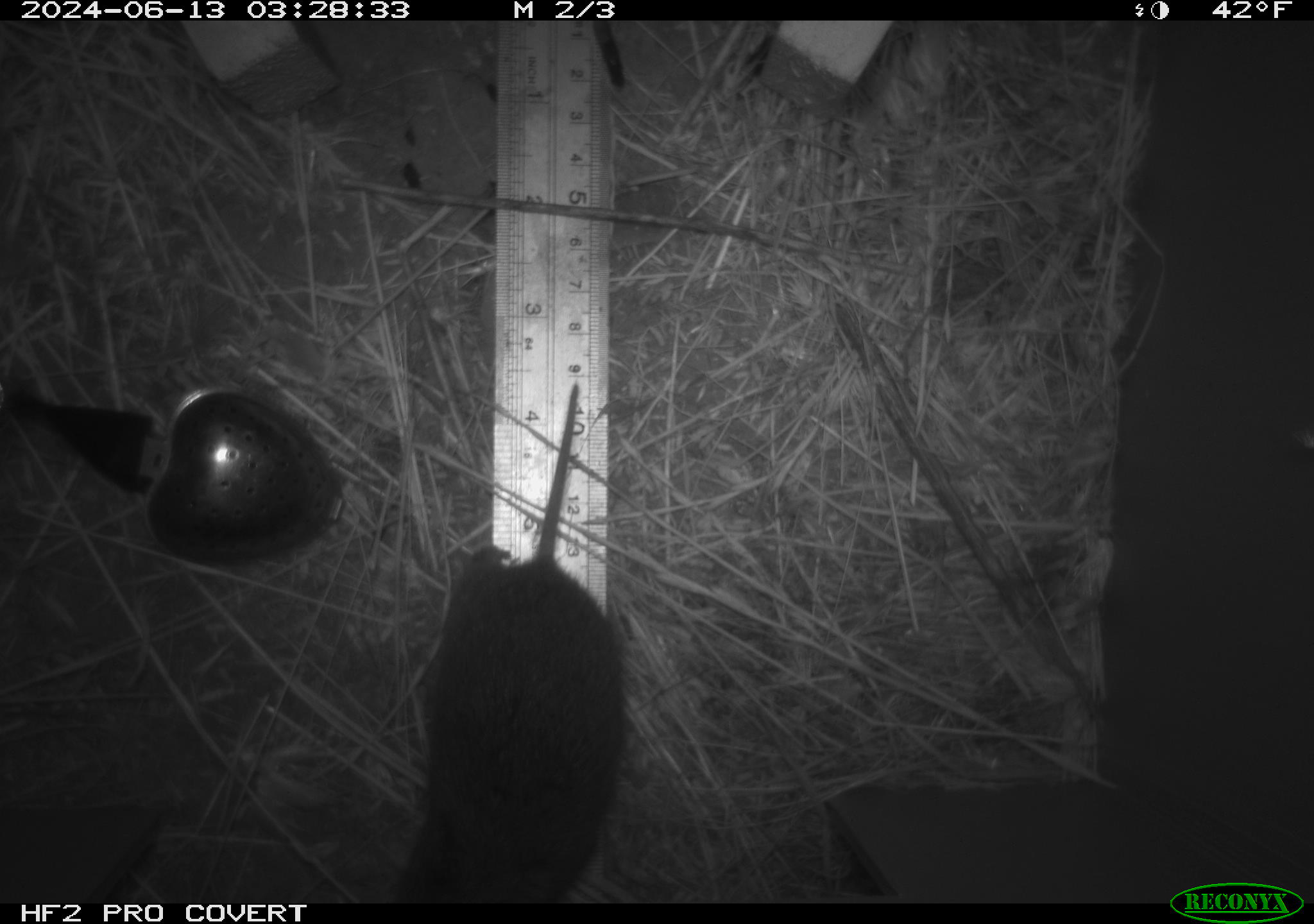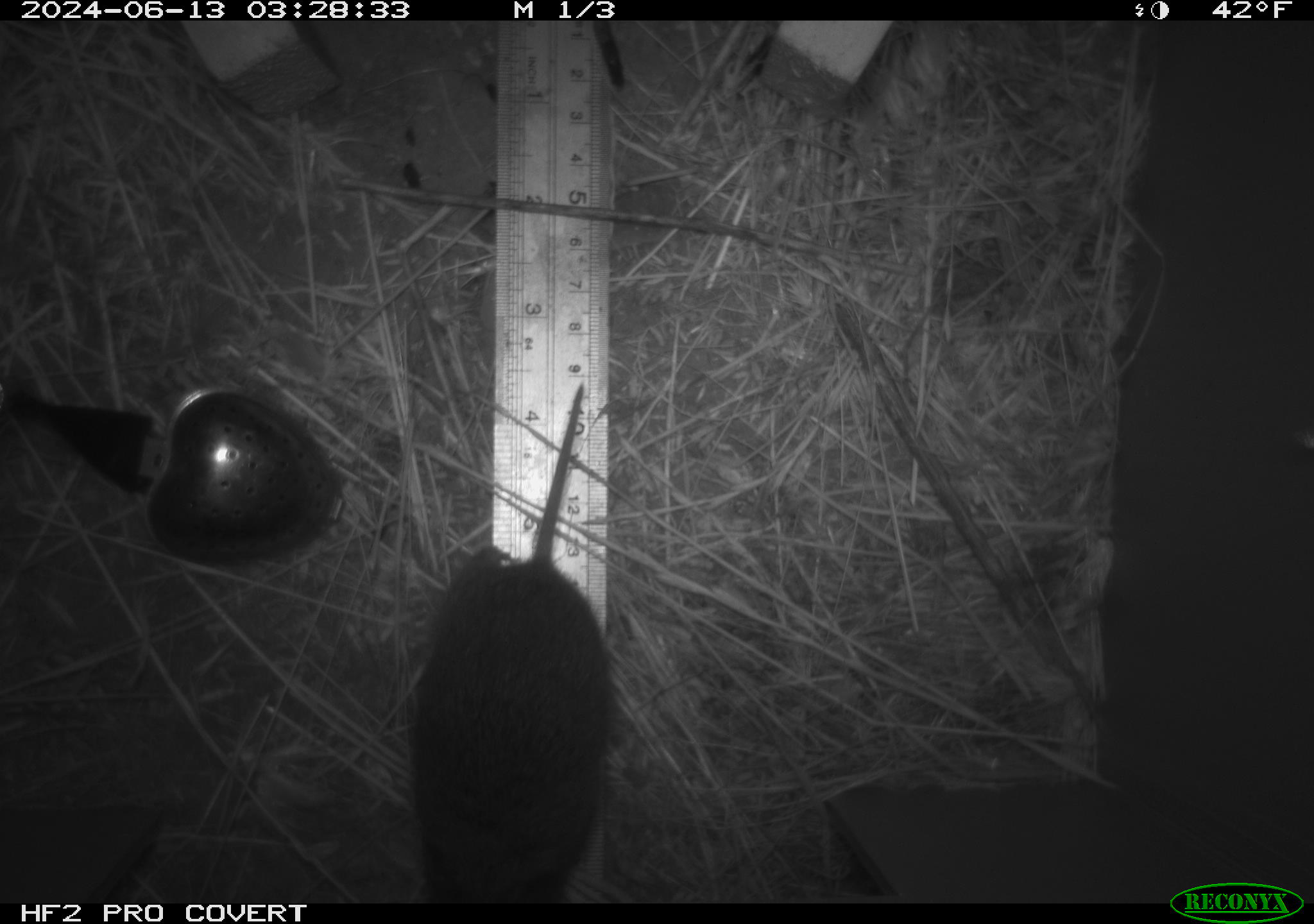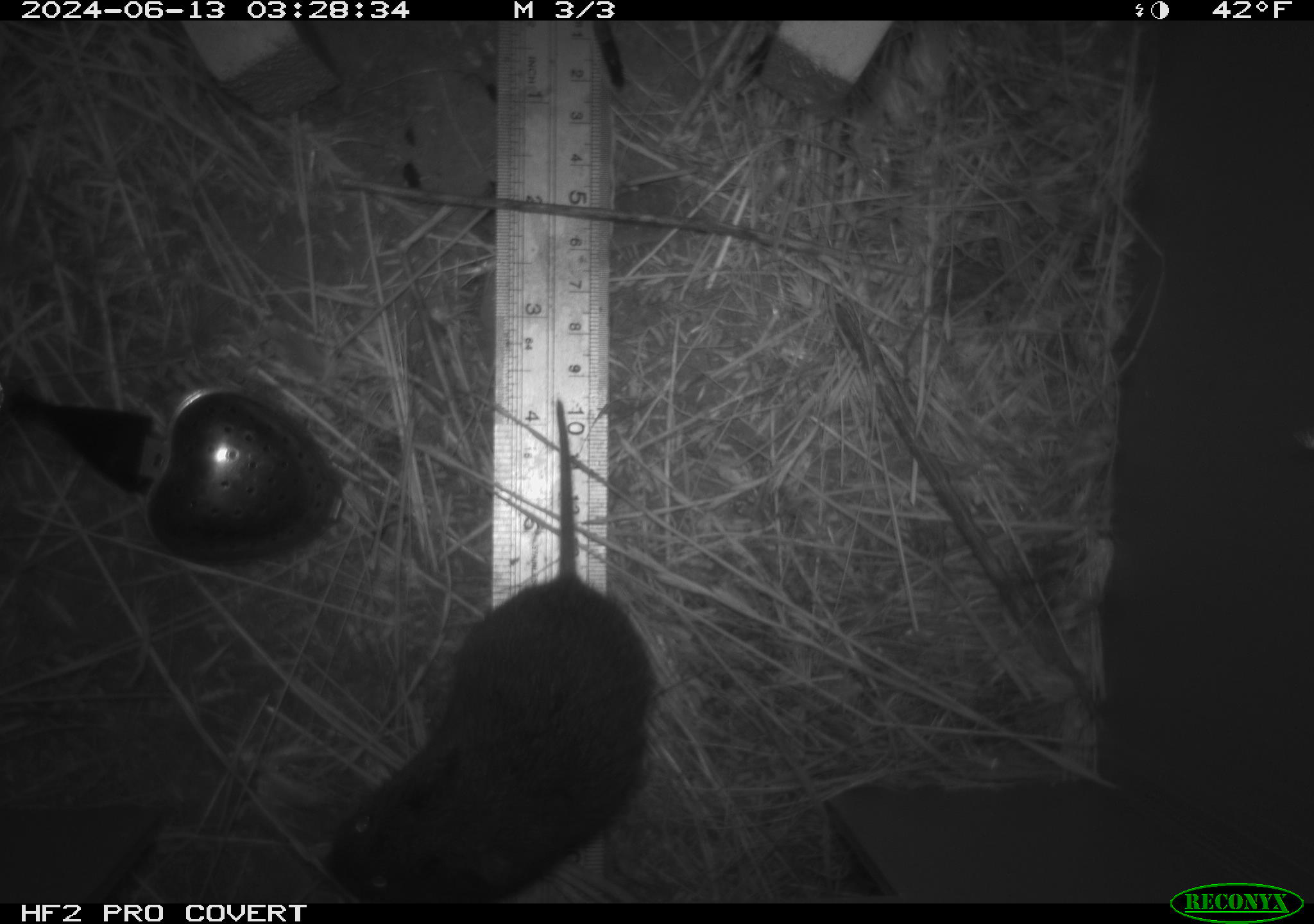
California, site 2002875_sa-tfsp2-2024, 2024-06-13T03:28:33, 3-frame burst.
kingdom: Animalia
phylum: Chordata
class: Mammalia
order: Rodentia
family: Cricetidae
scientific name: Arvicolinae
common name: voles, lemmings, and muskrats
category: arvicolinae subfamily